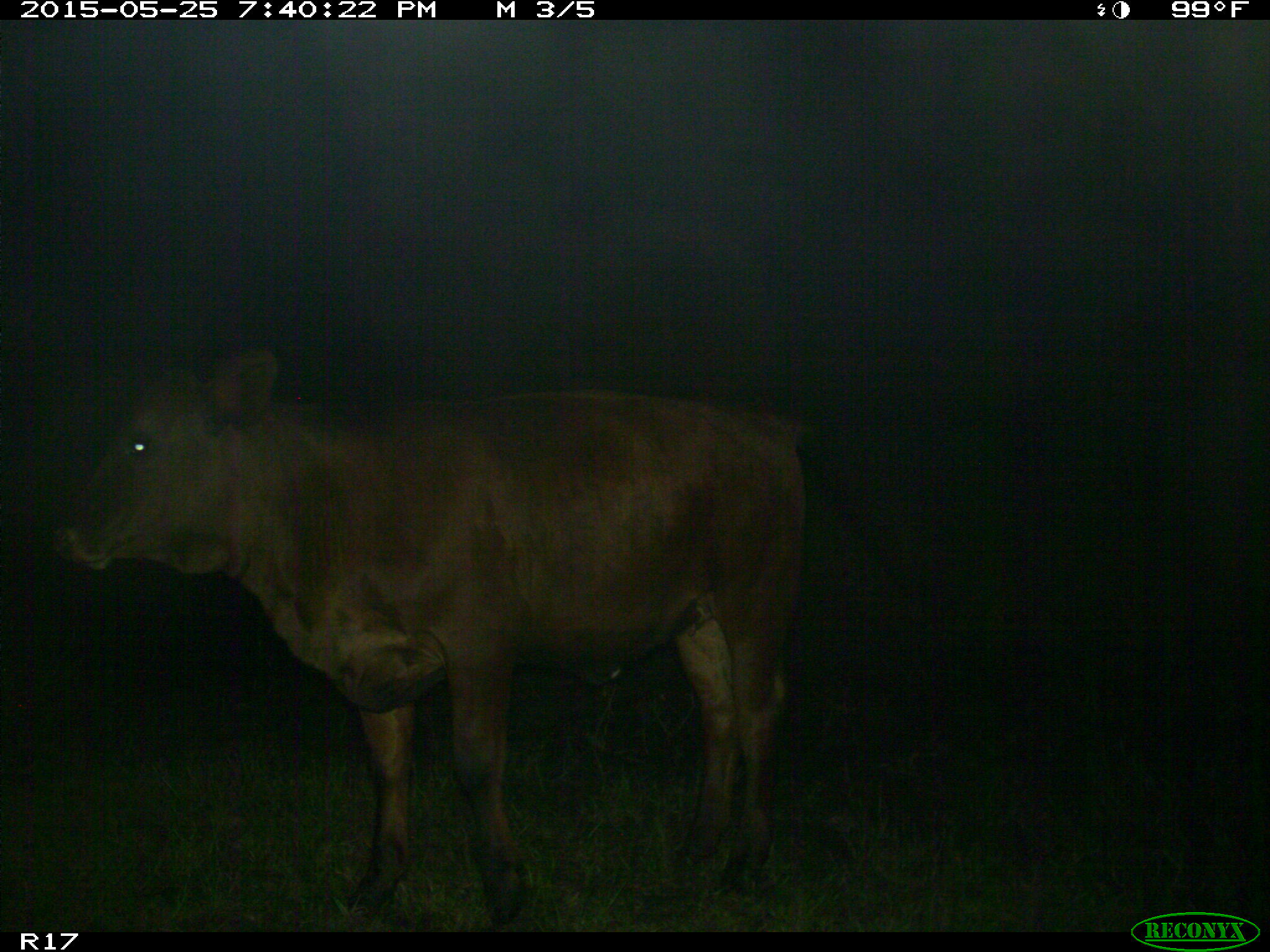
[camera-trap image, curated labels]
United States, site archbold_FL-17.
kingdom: Animalia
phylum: Chordata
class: Mammalia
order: Artiodactyla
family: Bovidae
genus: Bos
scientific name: Bos taurus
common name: domestic cow